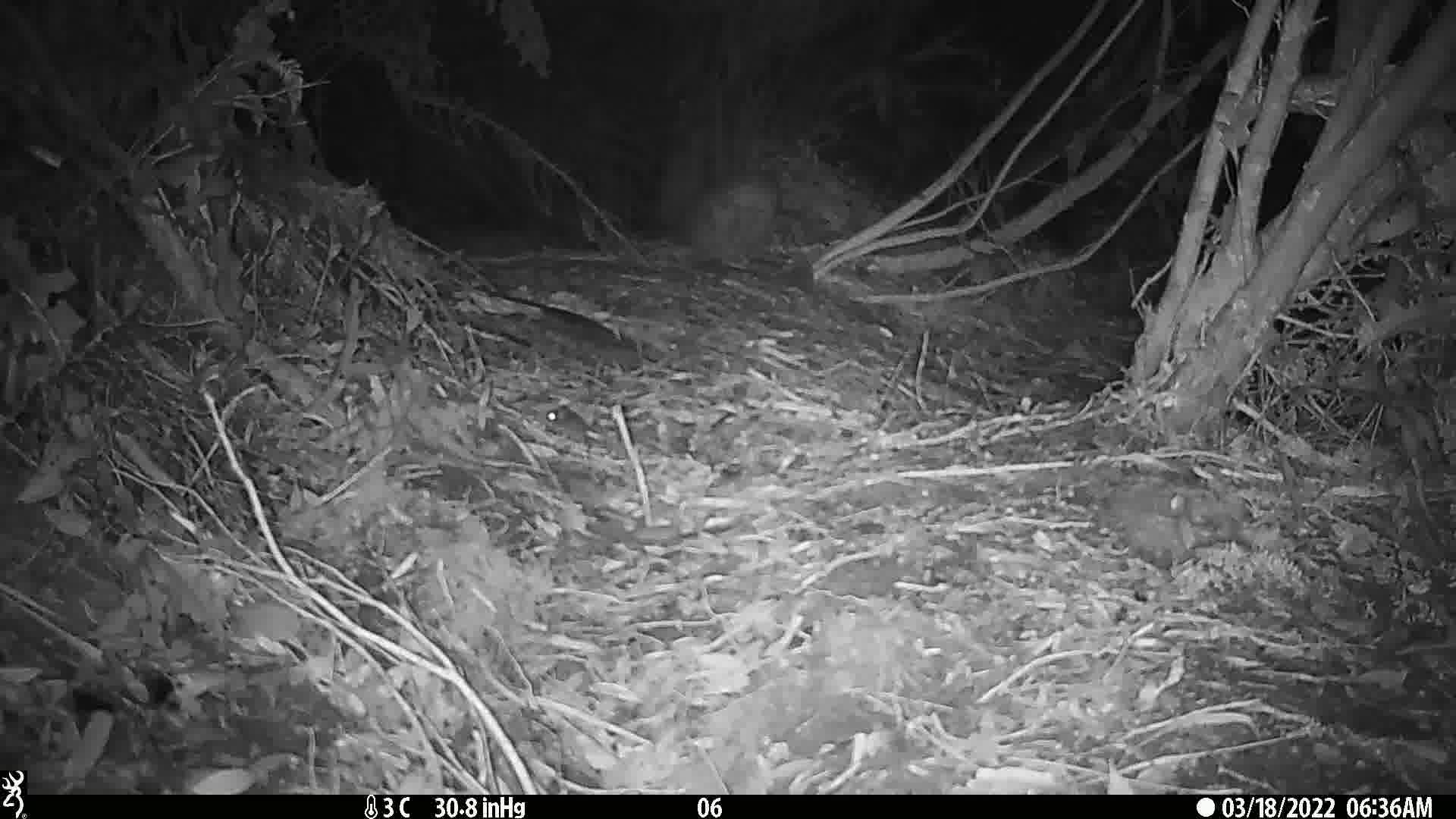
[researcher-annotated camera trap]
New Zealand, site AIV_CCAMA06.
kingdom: Animalia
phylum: Chordata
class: Mammalia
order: Rodentia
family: Muridae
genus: Mus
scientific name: Mus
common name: mouse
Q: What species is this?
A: Mouse (Mus).